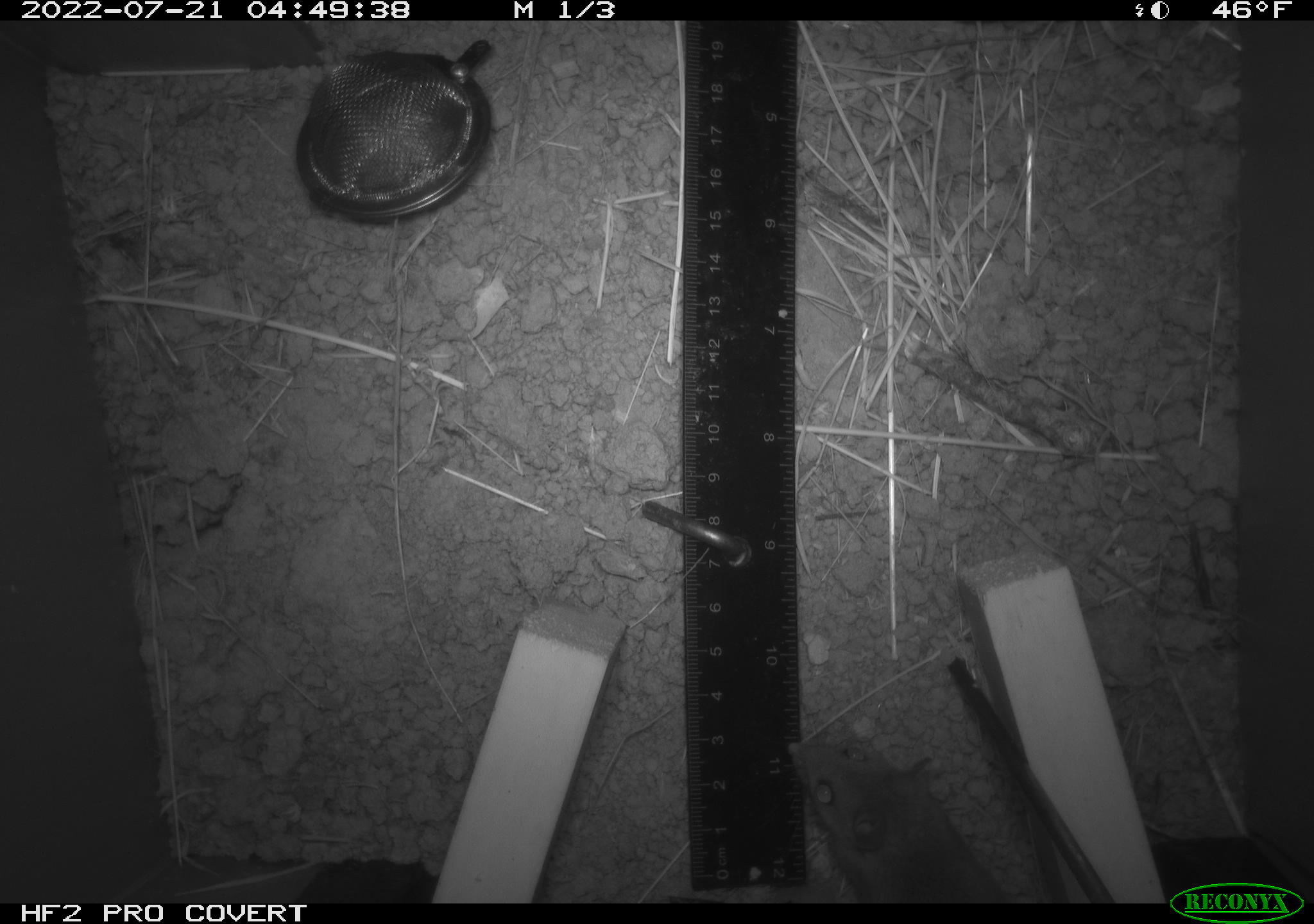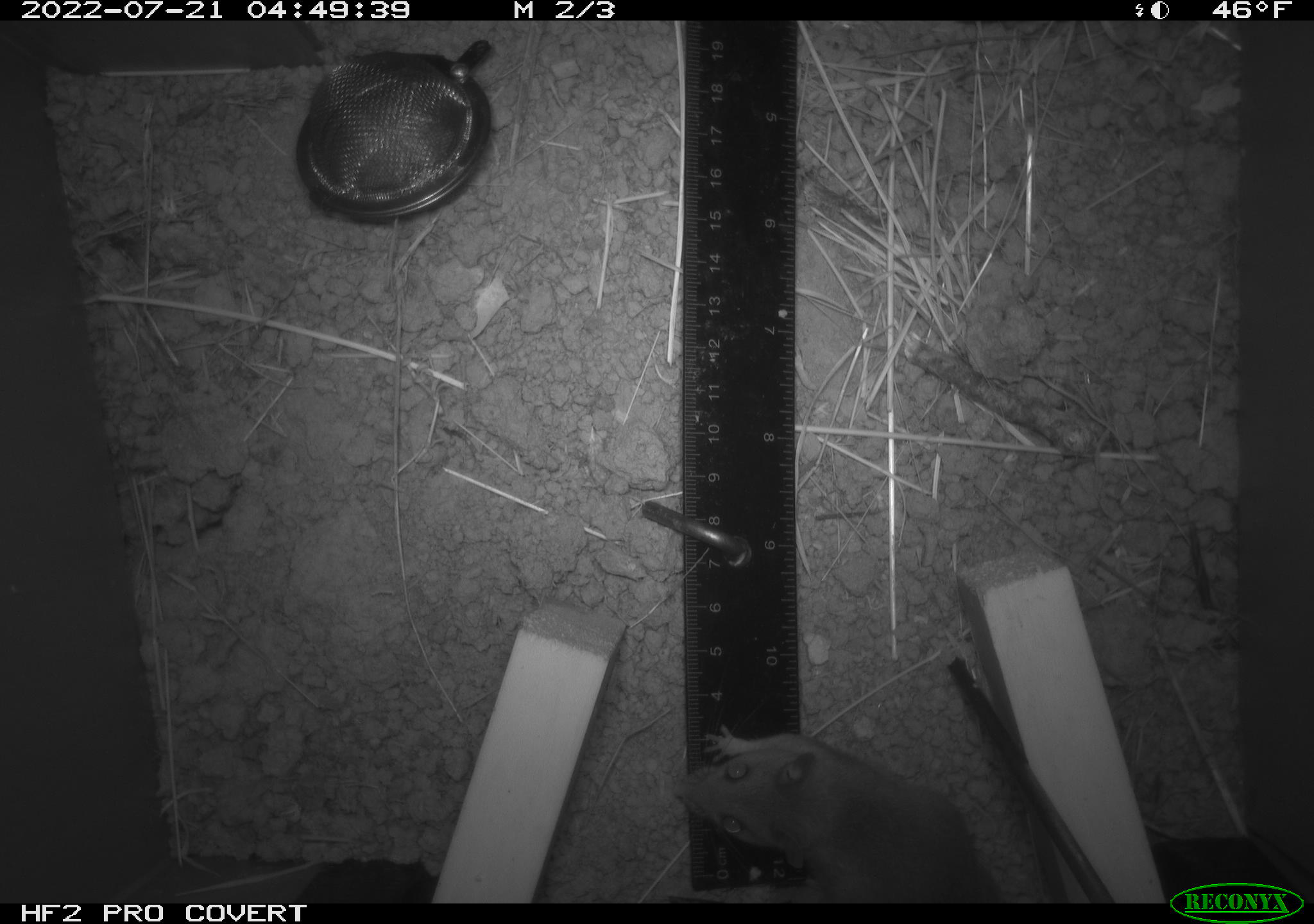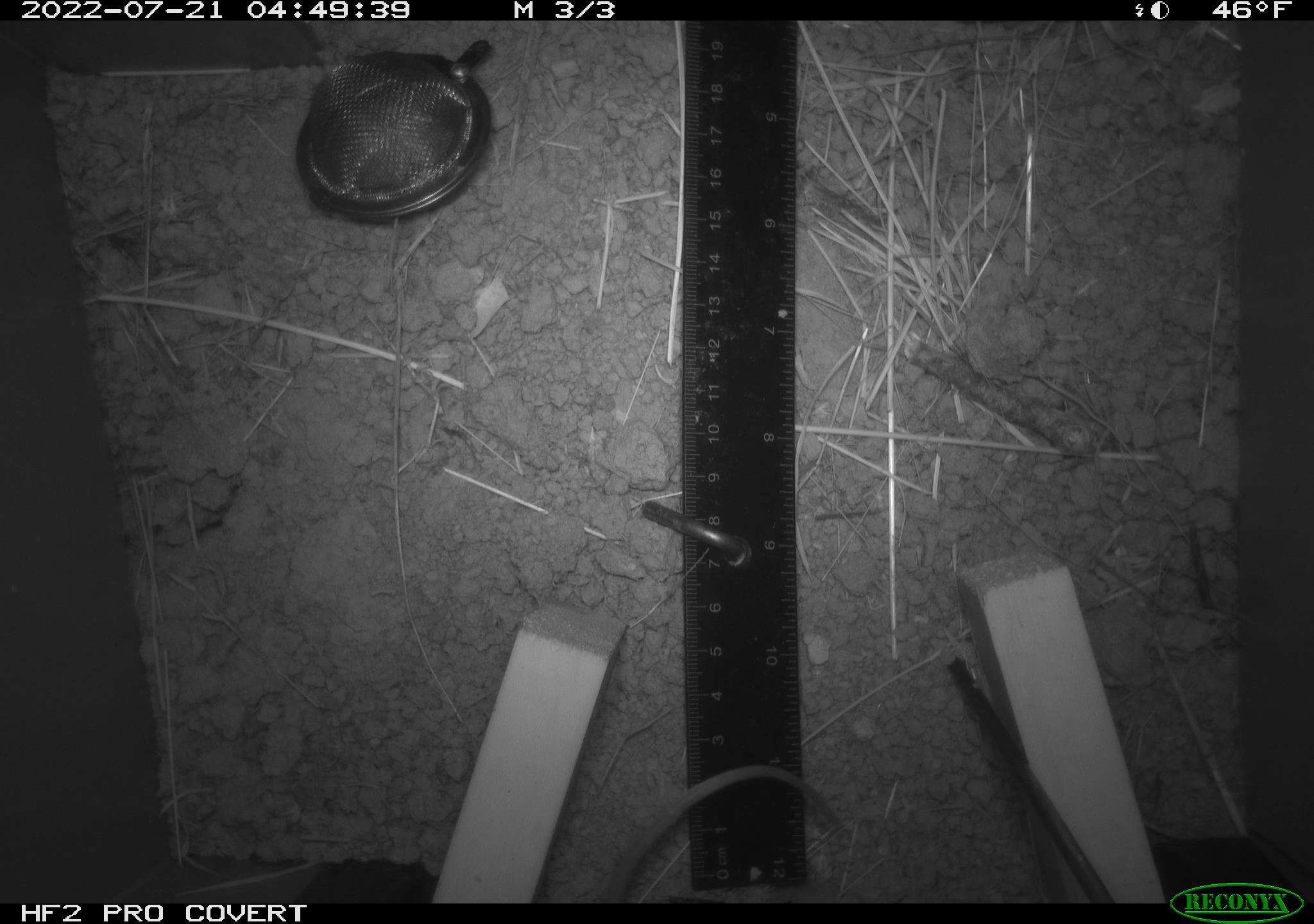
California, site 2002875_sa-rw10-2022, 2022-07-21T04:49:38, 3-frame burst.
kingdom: Animalia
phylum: Chordata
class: Mammalia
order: Rodentia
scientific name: Rodentia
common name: mouse species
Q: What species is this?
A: Mouse species (Rodentia).